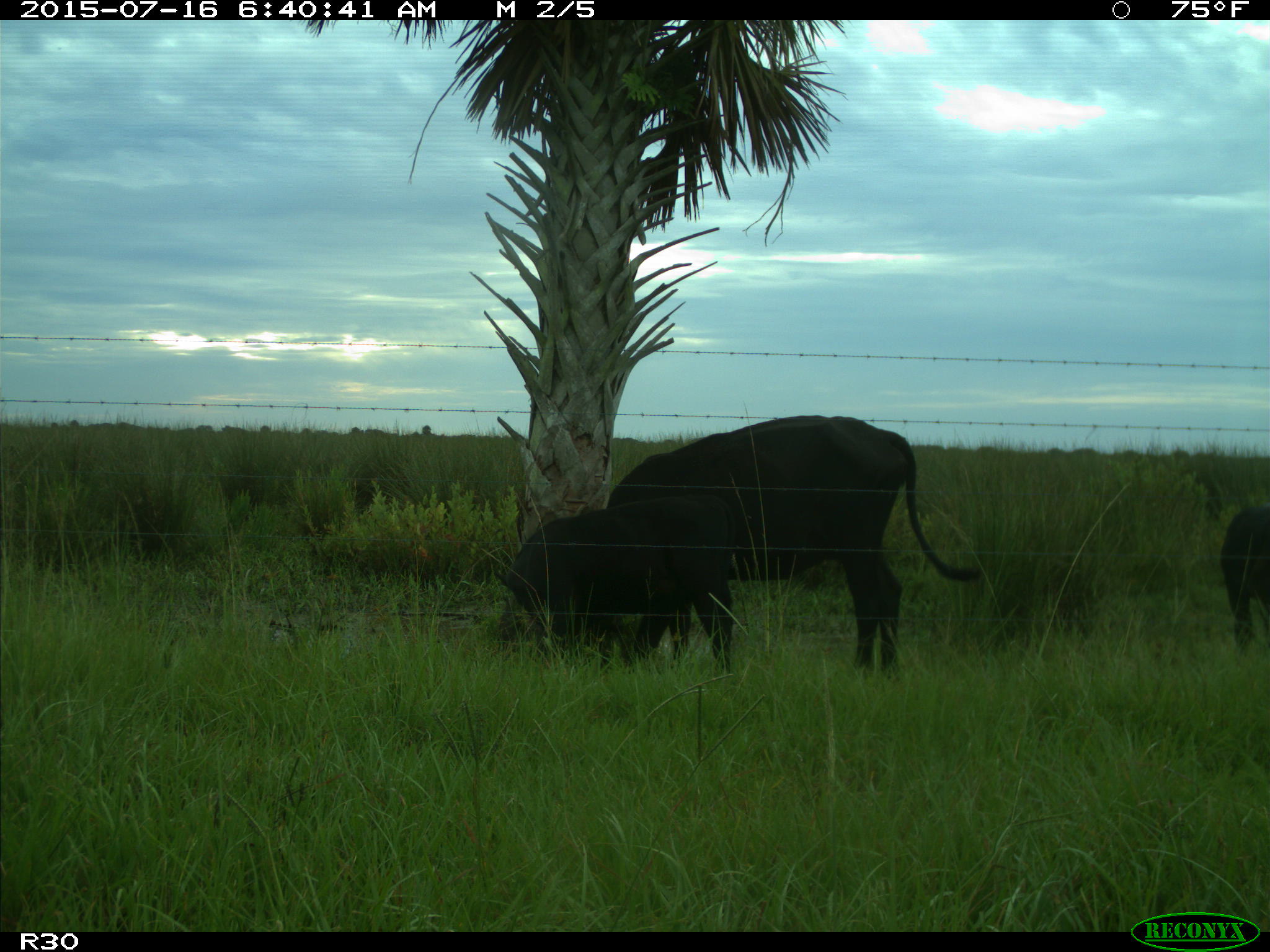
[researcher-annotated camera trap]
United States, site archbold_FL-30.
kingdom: Animalia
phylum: Chordata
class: Mammalia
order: Artiodactyla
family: Bovidae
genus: Bos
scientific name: Bos taurus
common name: domestic cow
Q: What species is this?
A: Bos taurus (domestic cow).